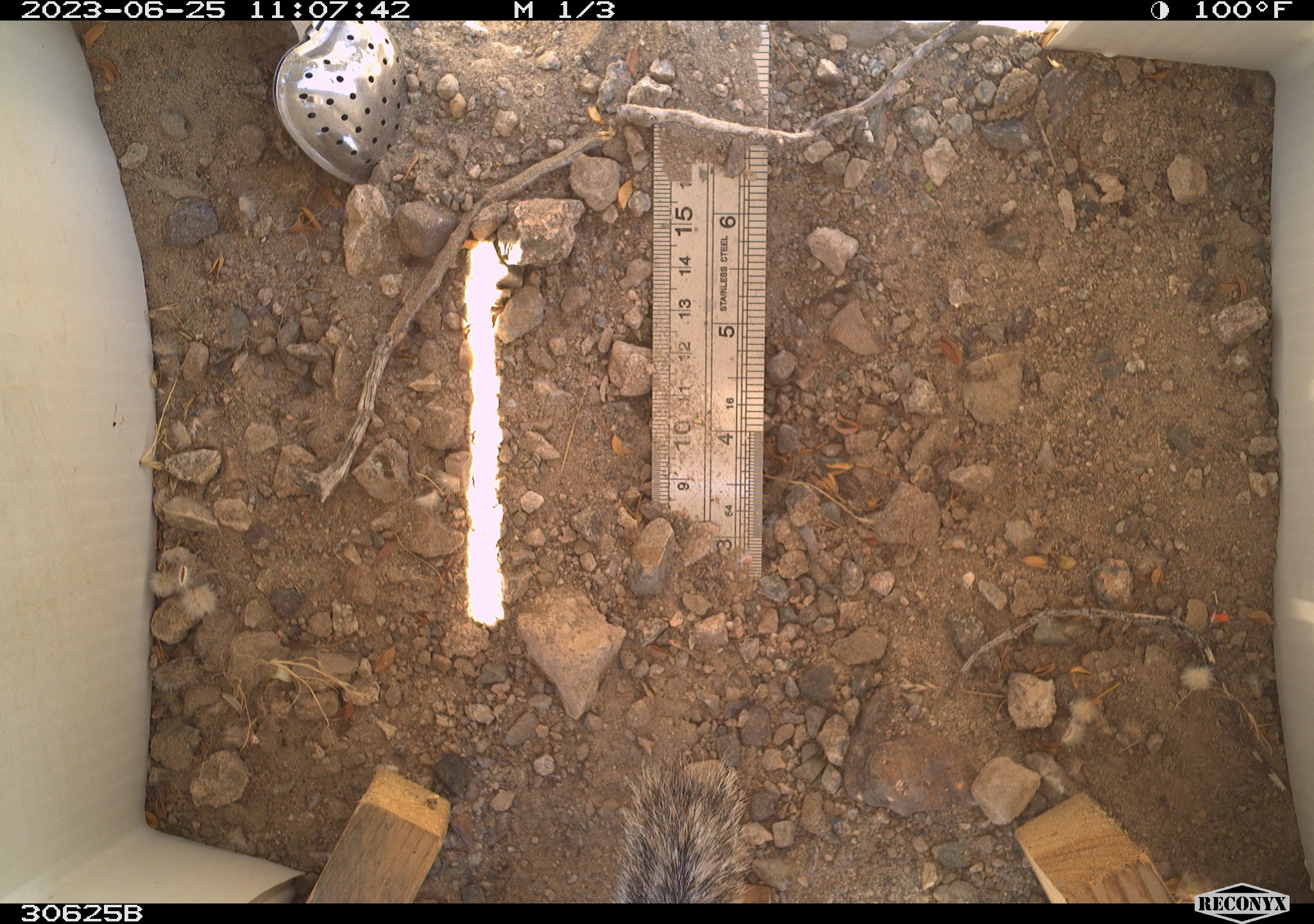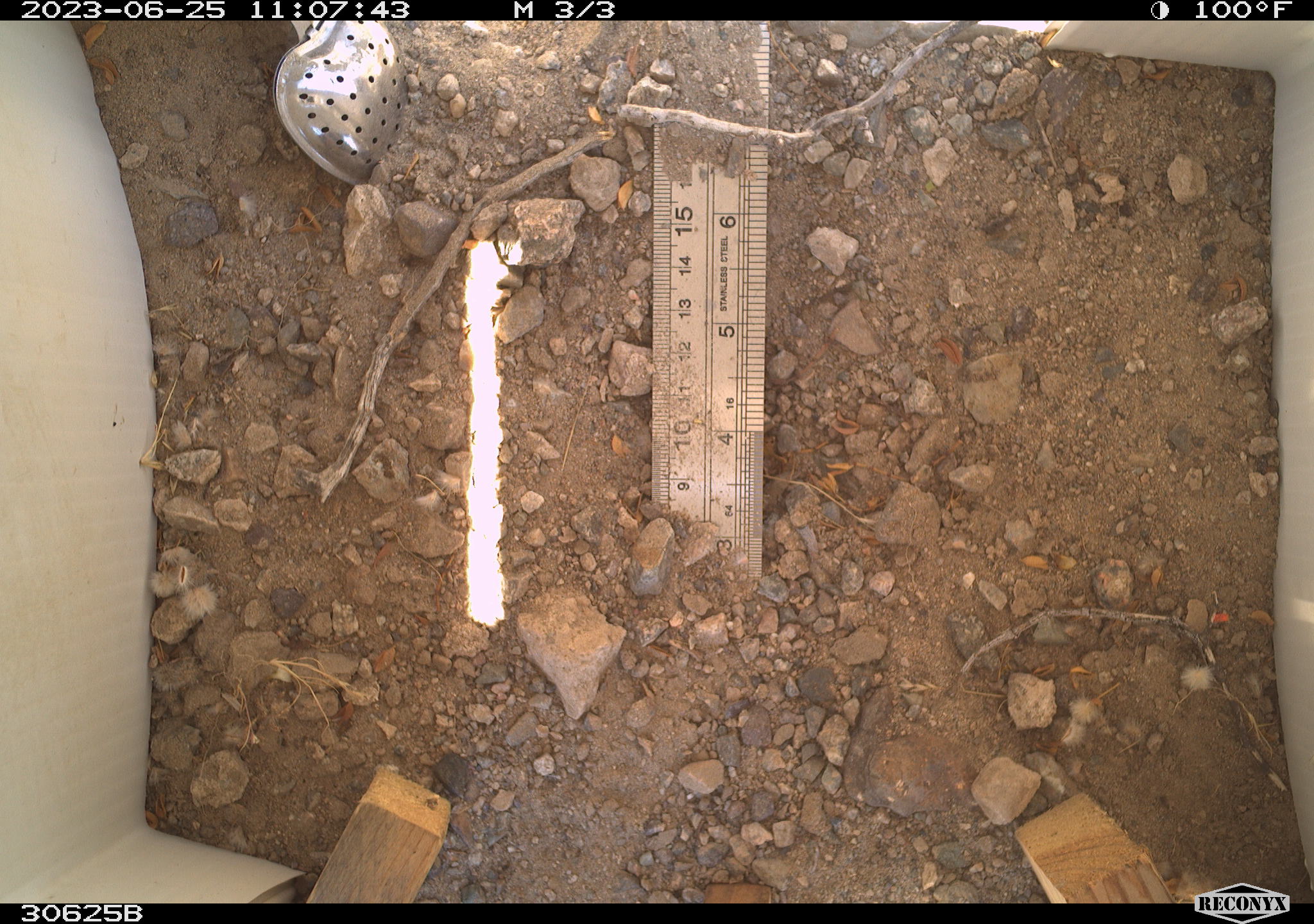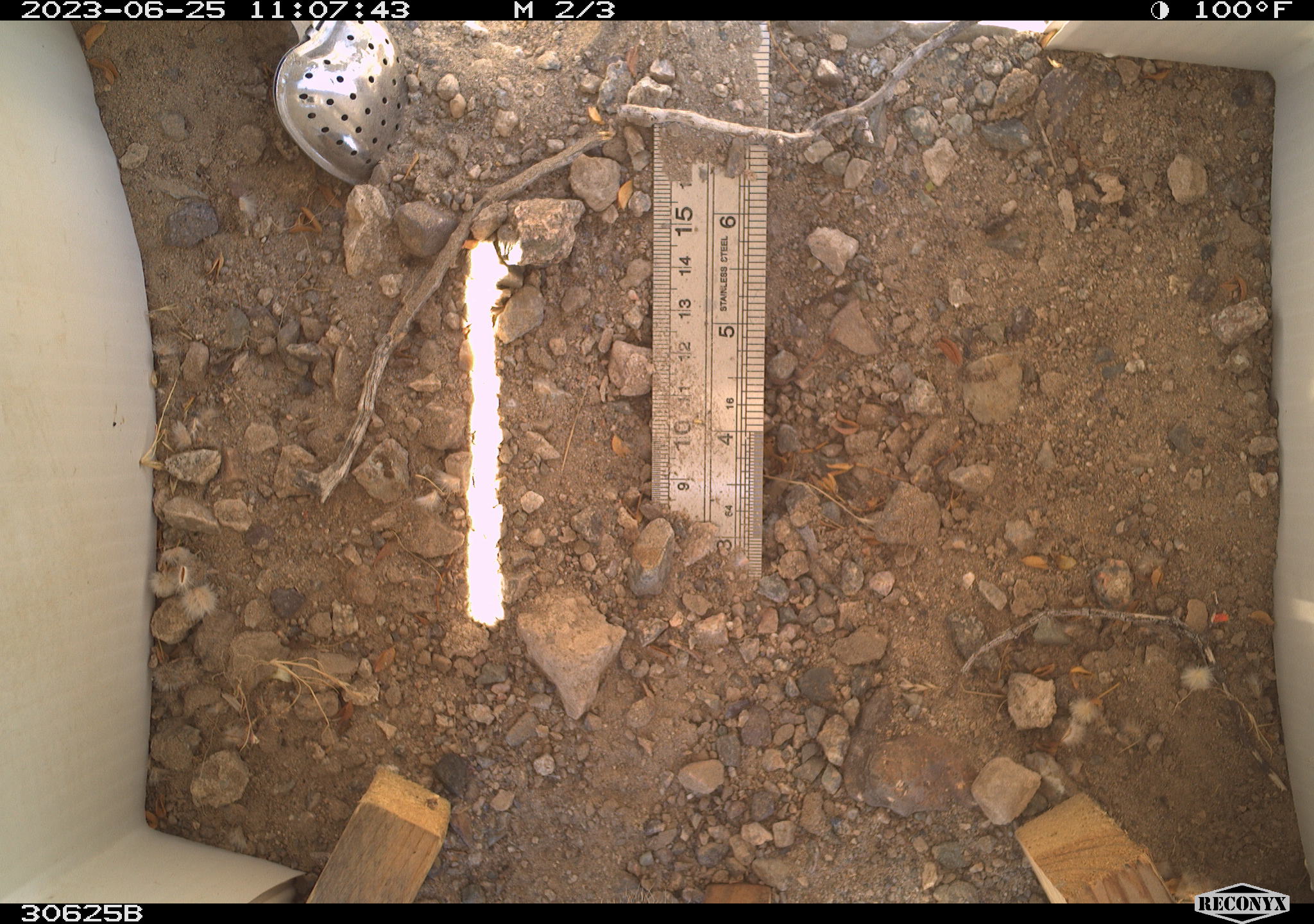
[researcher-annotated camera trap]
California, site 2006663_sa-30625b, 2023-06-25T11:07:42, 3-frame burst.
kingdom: Animalia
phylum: Chordata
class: Mammalia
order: Rodentia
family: Sciuridae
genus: Ammospermophilus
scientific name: Ammospermophilus leucurus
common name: white-tailed antelope squirrel